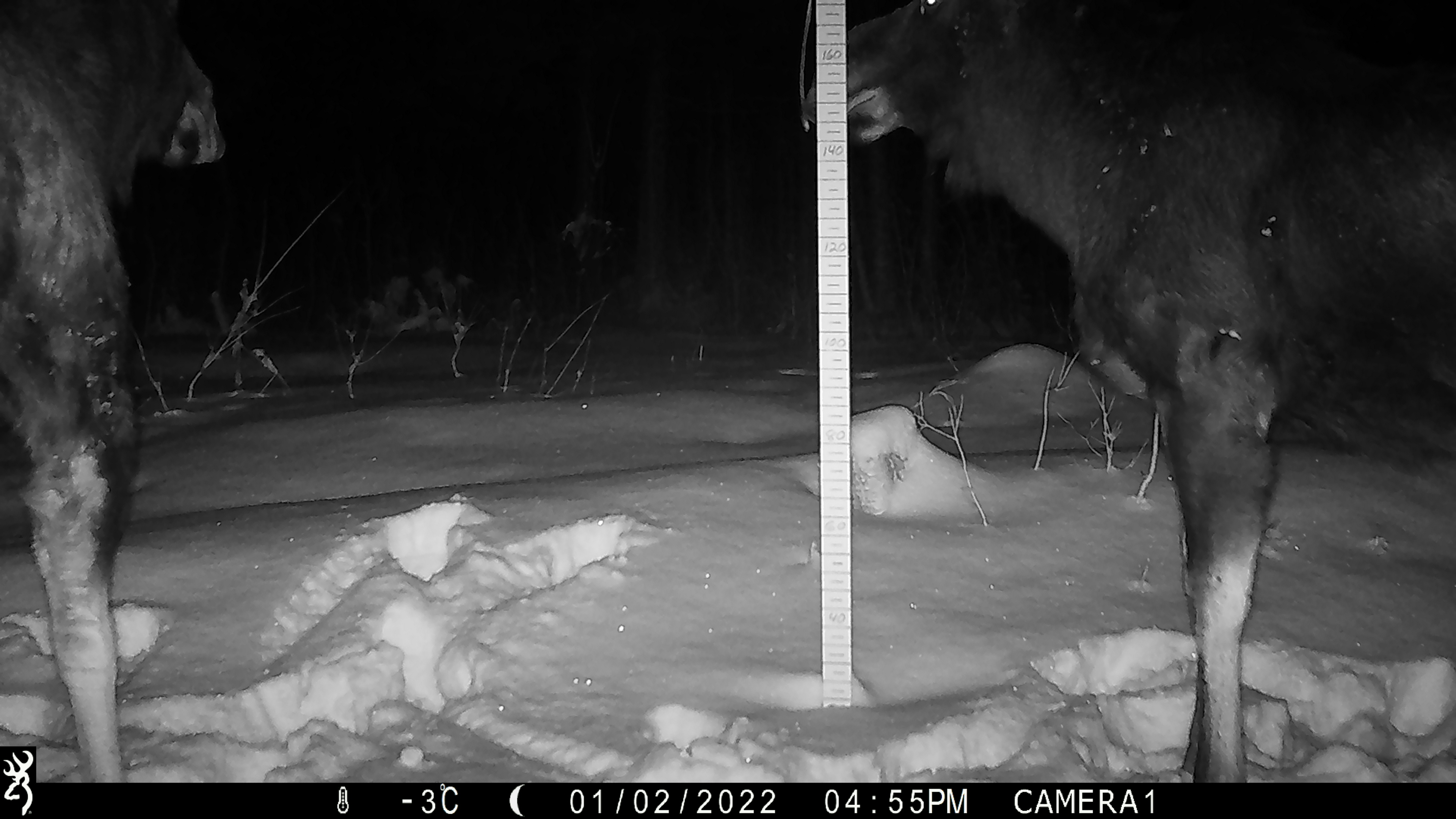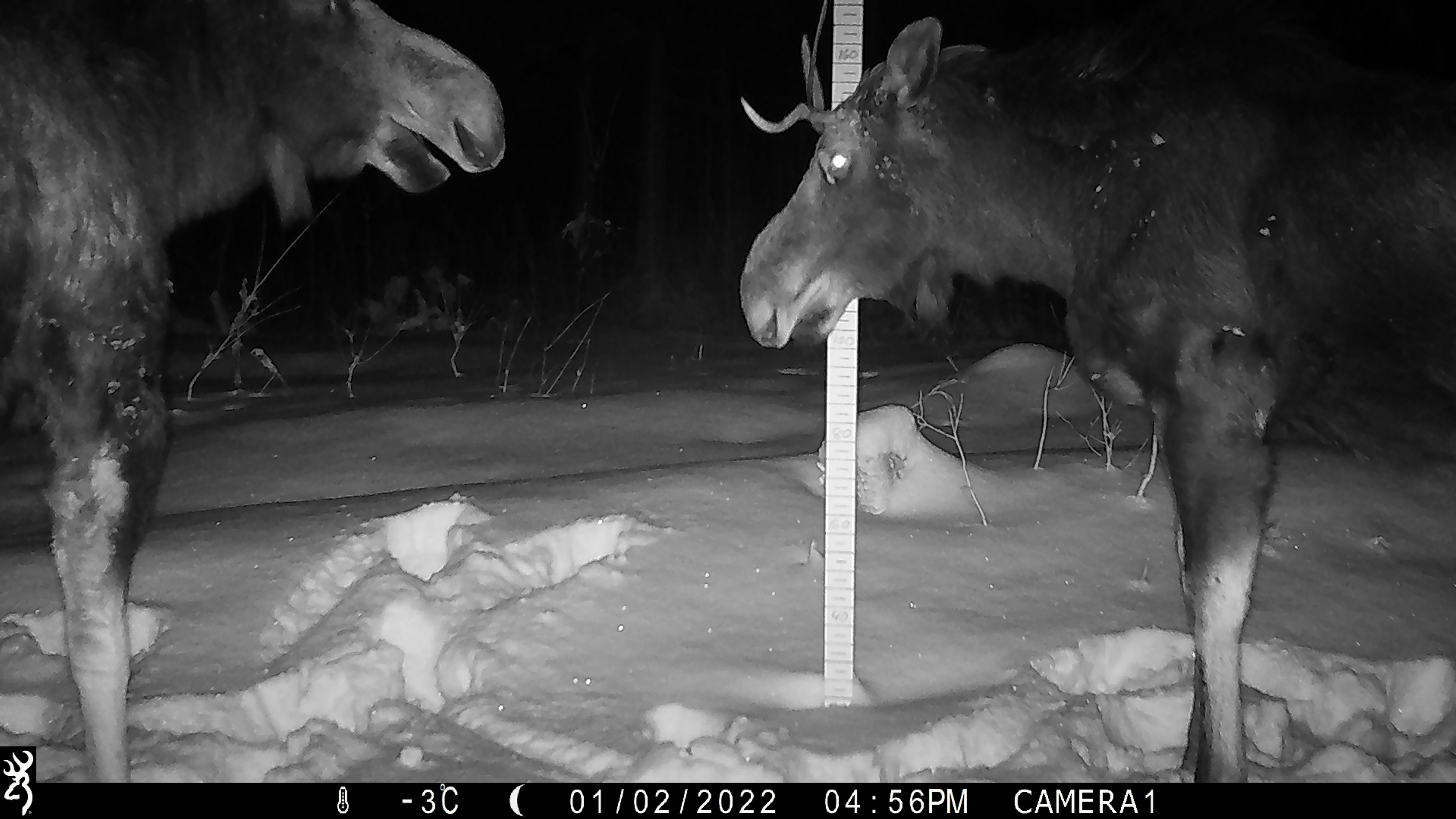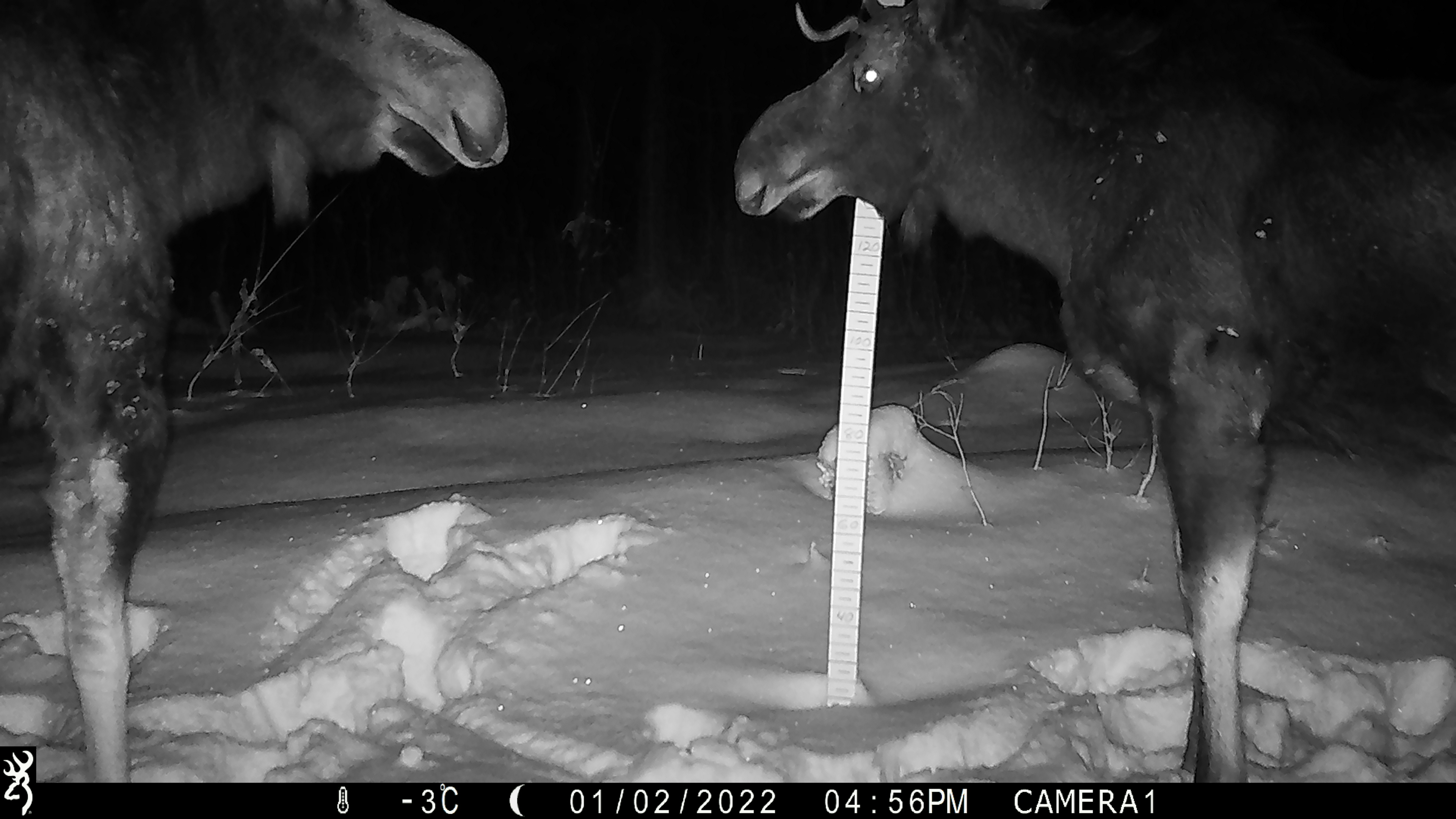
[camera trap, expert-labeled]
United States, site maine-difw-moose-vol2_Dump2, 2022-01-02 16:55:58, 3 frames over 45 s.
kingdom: Animalia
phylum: Chordata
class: Mammalia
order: Artiodactyla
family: Cervidae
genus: Alces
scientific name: Alces alces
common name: moose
Moose (Alces alces).